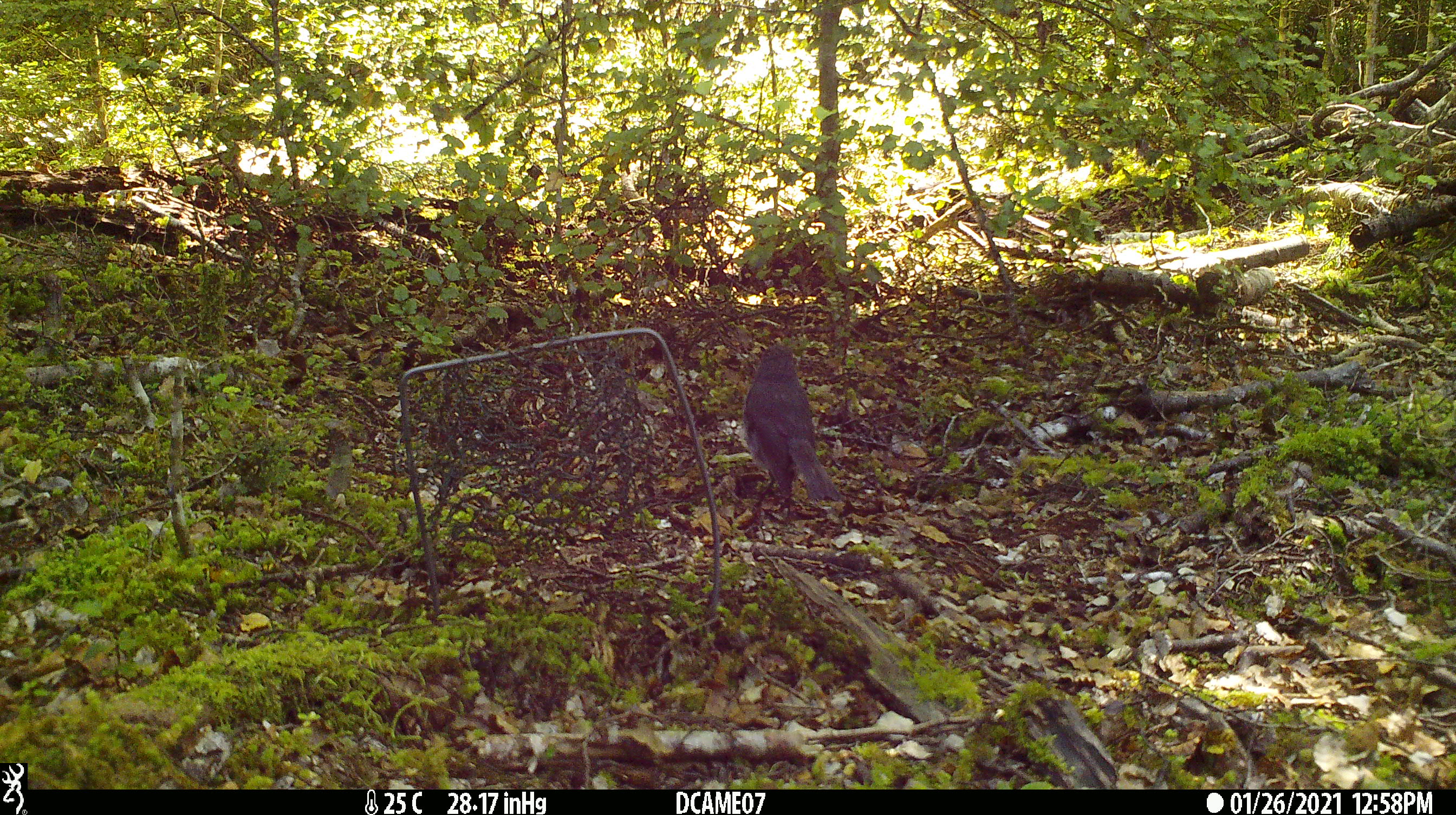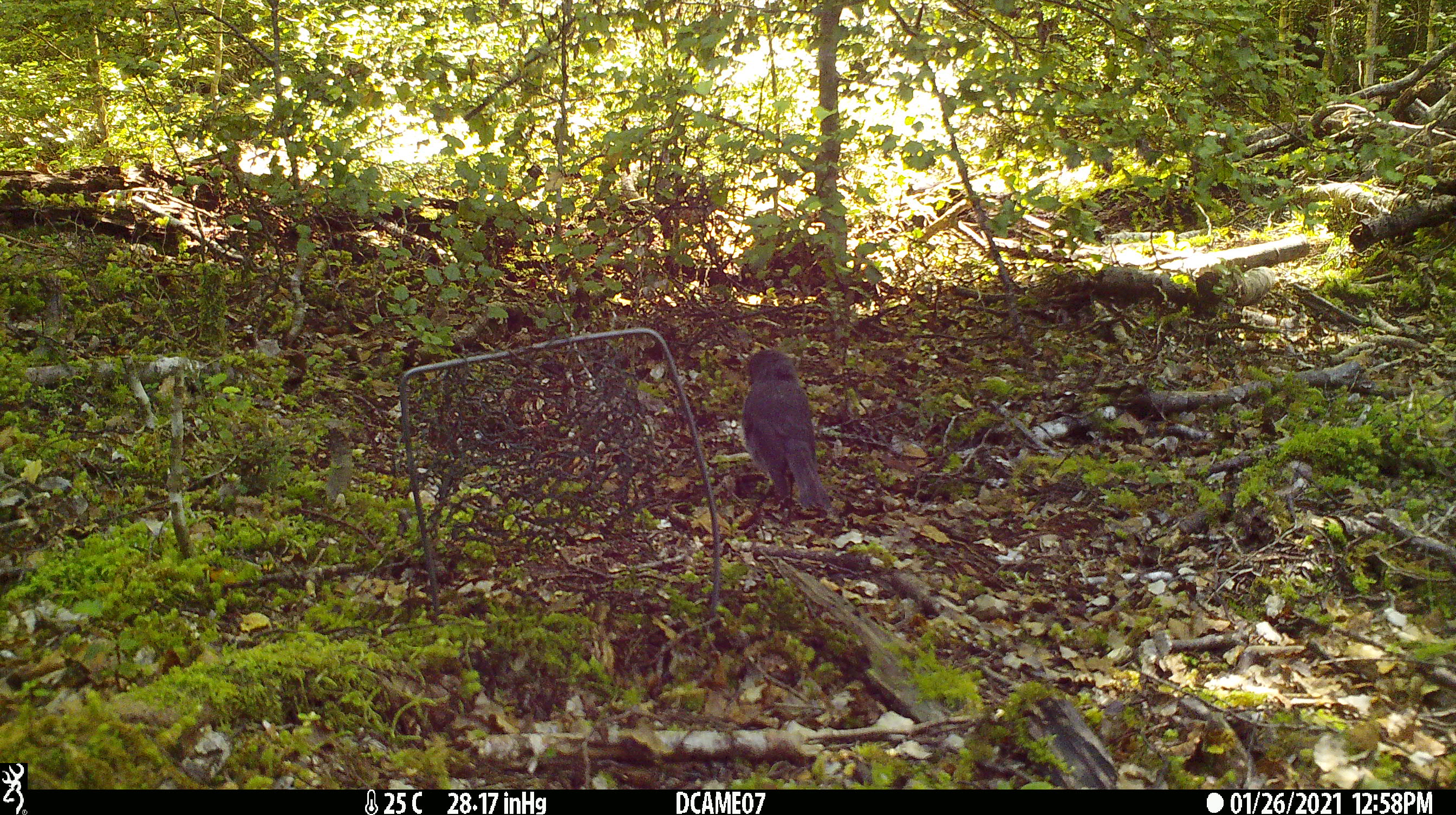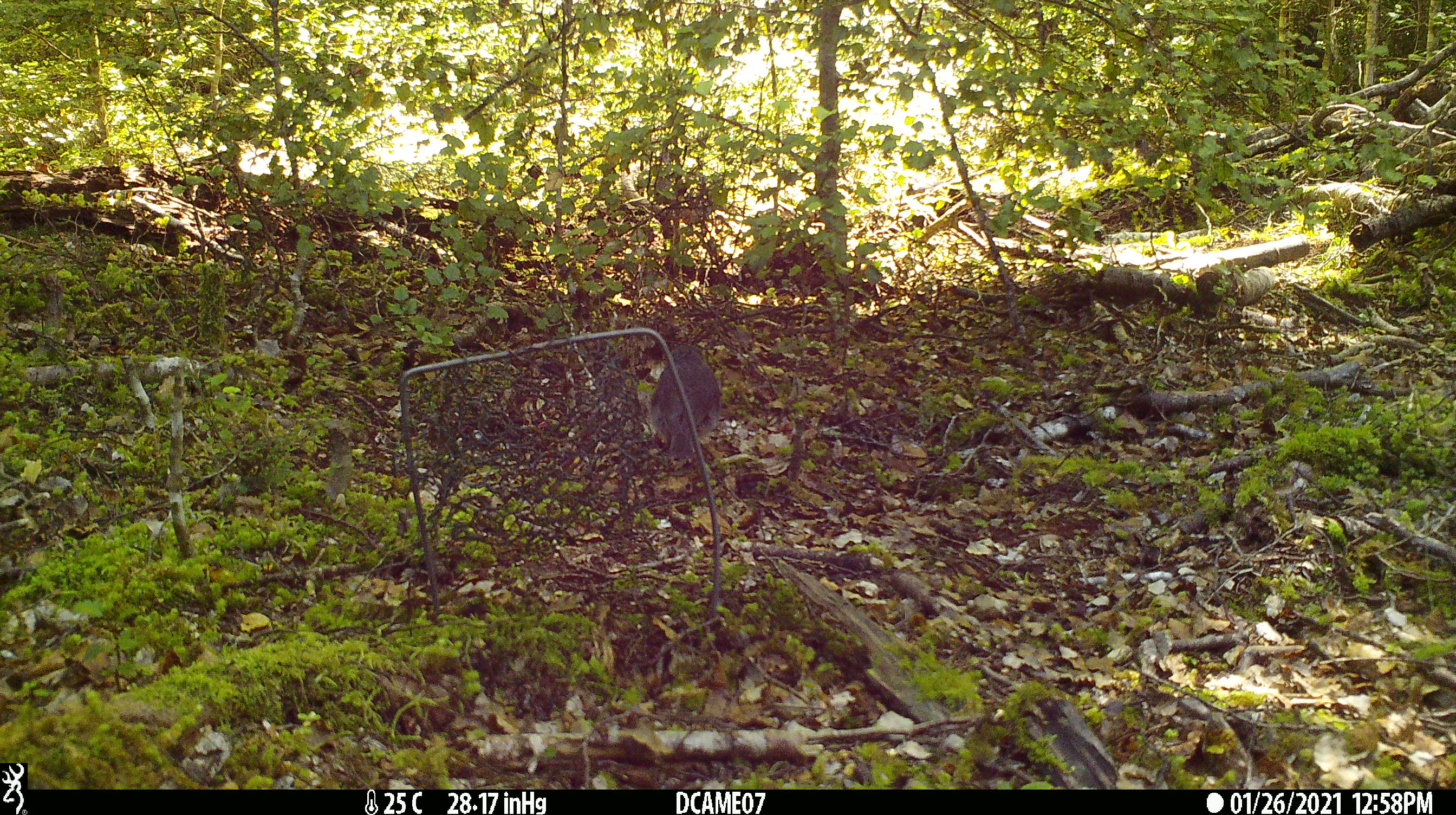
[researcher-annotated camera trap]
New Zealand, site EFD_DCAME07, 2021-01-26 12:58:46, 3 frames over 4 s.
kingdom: Animalia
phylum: Chordata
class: Aves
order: Passeriformes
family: Petroicidae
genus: Petroica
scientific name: Petroica australis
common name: new zealand robin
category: robin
Robin (new zealand robin) (Petroica australis).